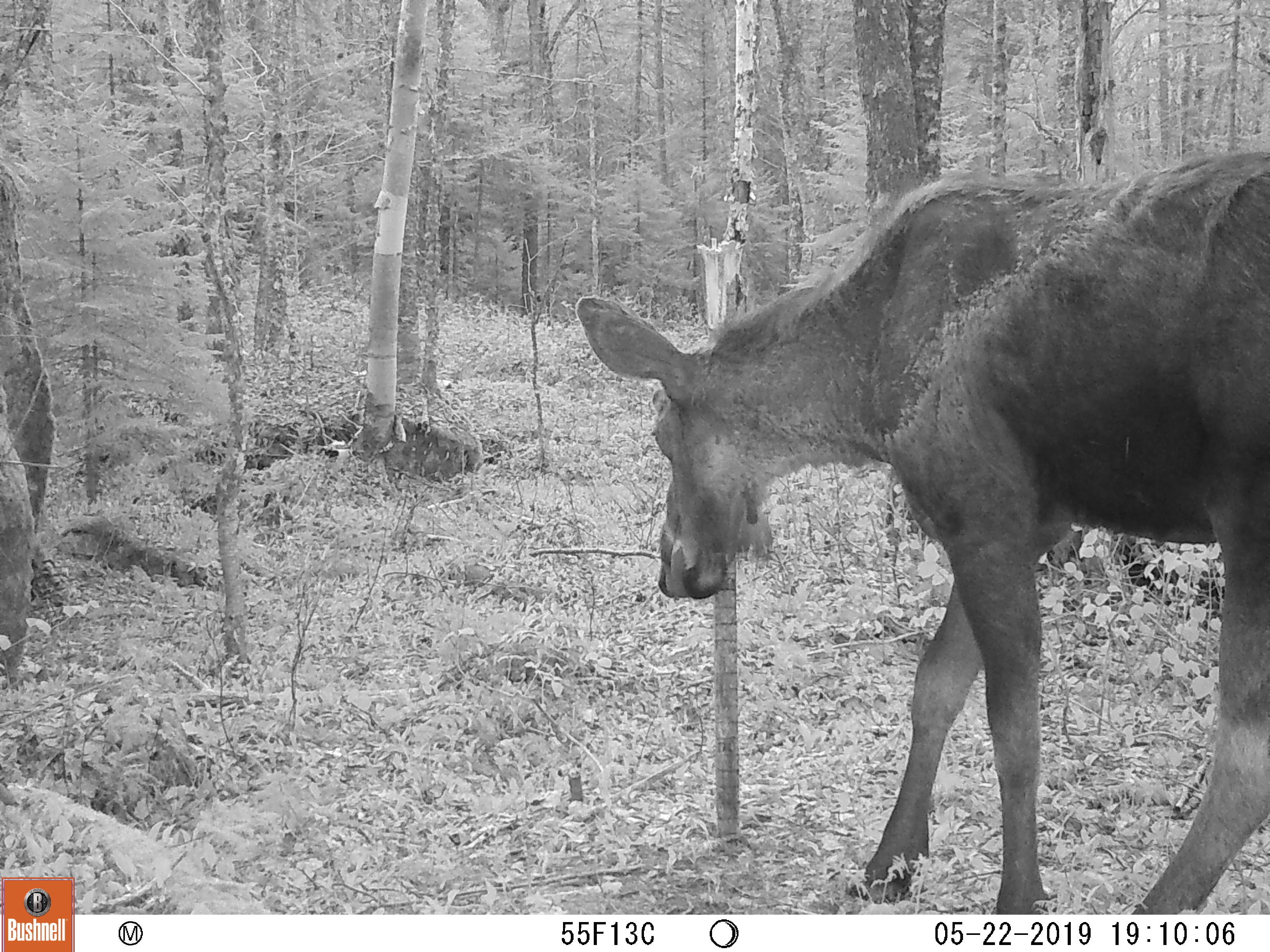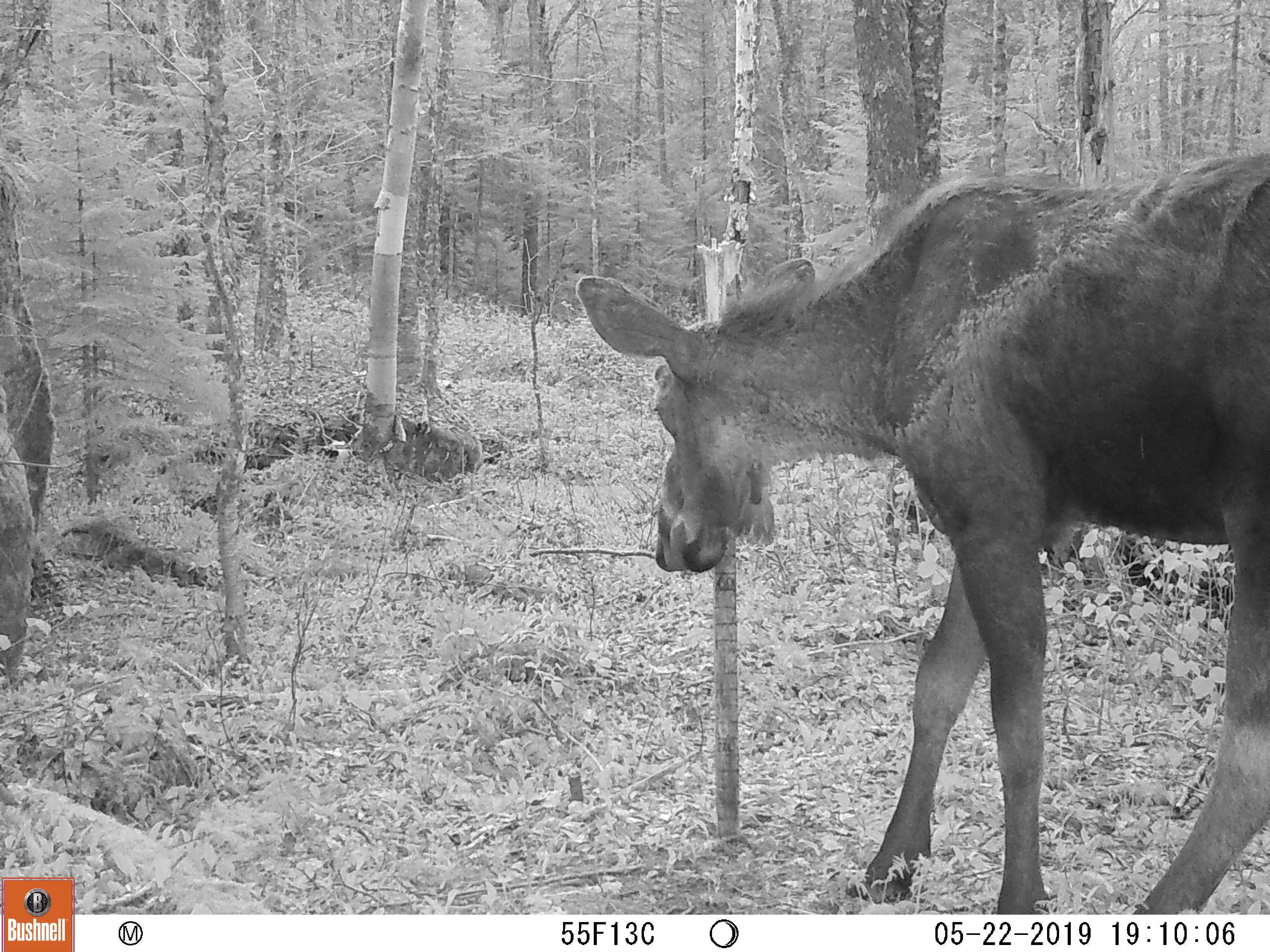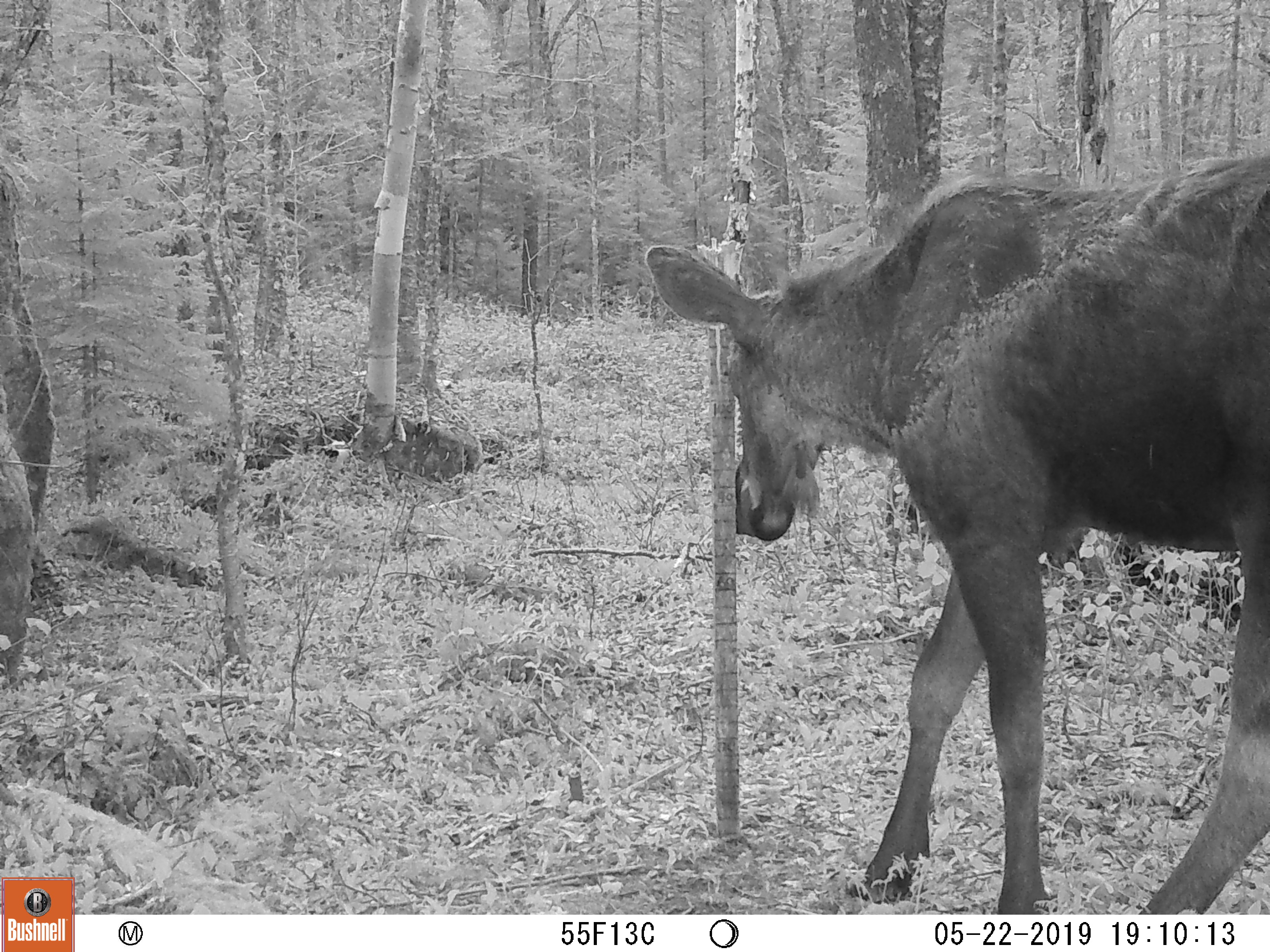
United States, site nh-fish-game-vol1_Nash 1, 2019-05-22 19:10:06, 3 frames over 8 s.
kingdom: Animalia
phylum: Chordata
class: Mammalia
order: Artiodactyla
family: Cervidae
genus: Alces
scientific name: Alces alces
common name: moose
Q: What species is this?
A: Moose (Alces alces).